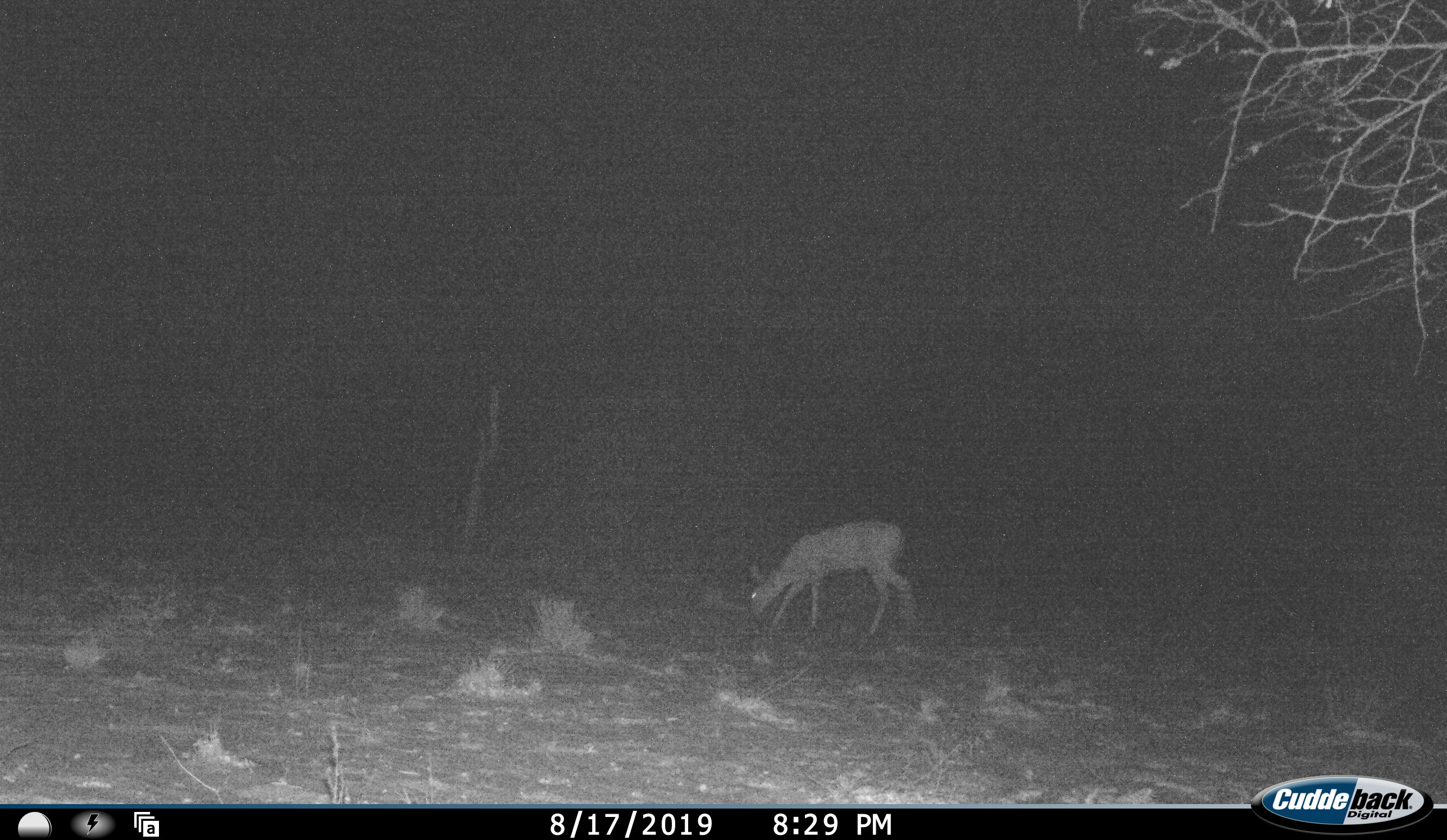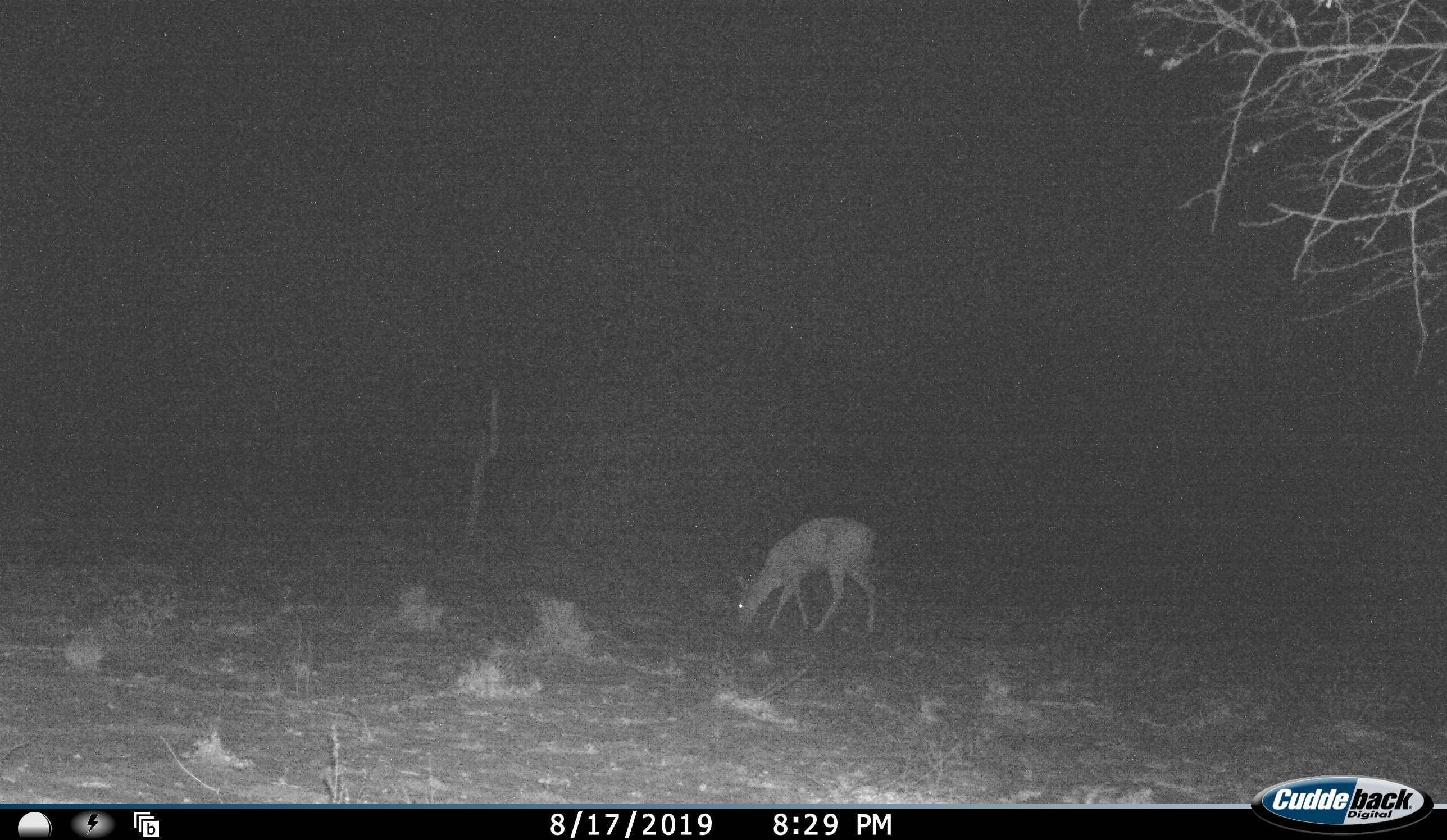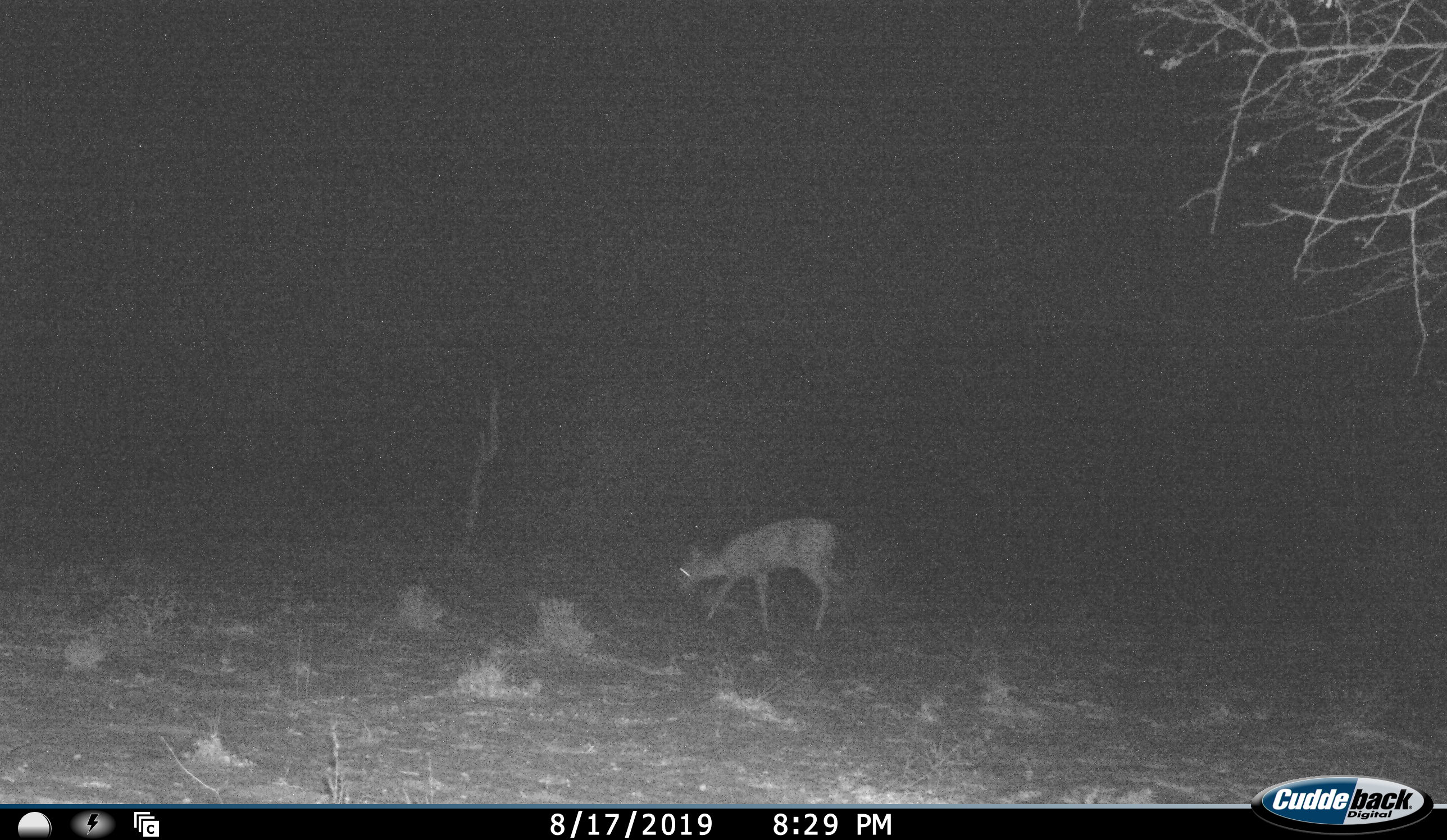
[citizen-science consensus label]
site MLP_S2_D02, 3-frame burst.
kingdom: Animalia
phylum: Chordata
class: Mammalia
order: Artiodactyla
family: Bovidae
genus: Sylvicapra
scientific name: Sylvicapra grimmia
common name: common duiker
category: duikercommongrey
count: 1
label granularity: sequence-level